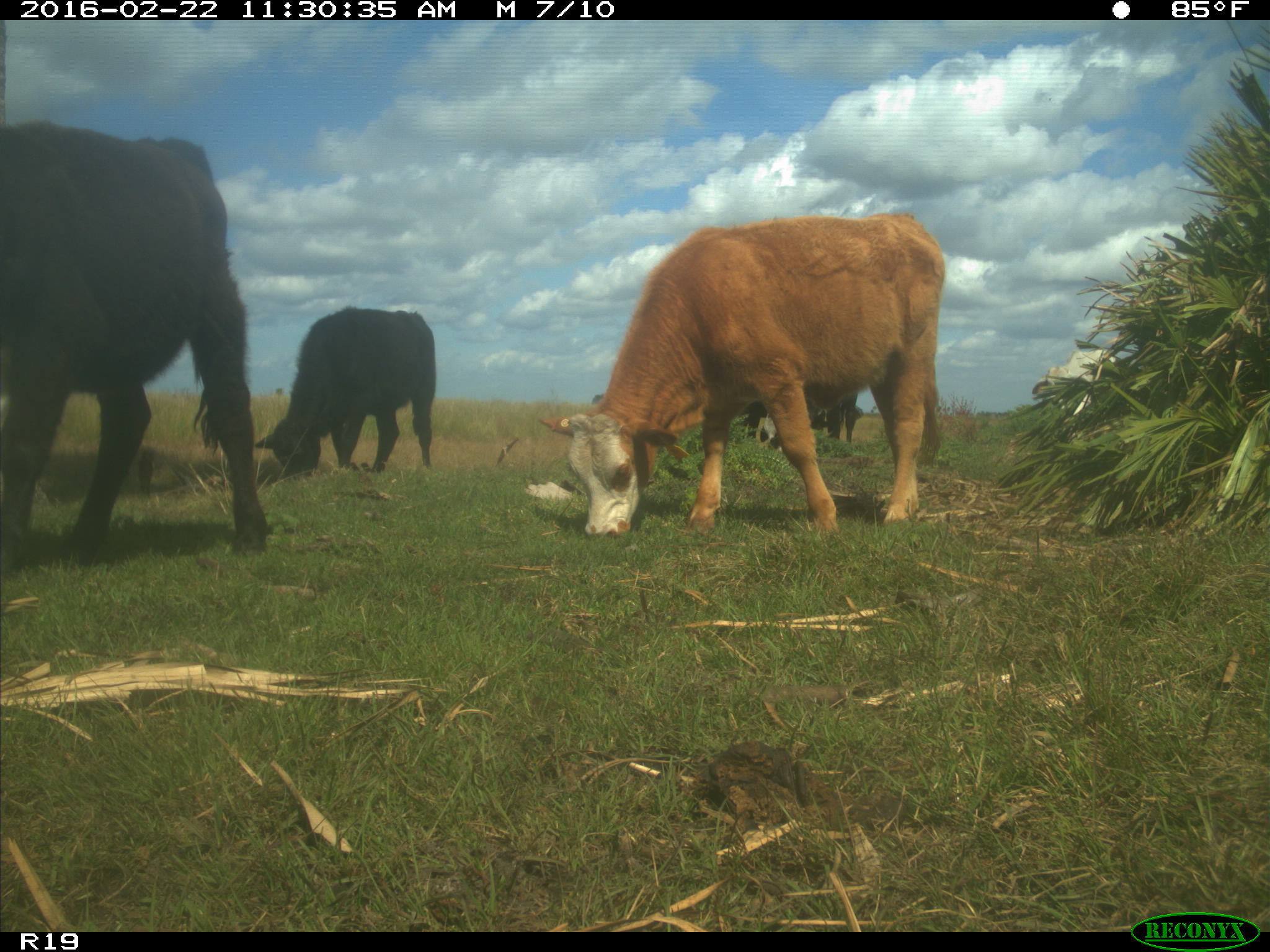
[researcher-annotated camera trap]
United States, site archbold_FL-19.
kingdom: Animalia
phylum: Chordata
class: Mammalia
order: Artiodactyla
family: Bovidae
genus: Bos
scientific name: Bos taurus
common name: domestic cow